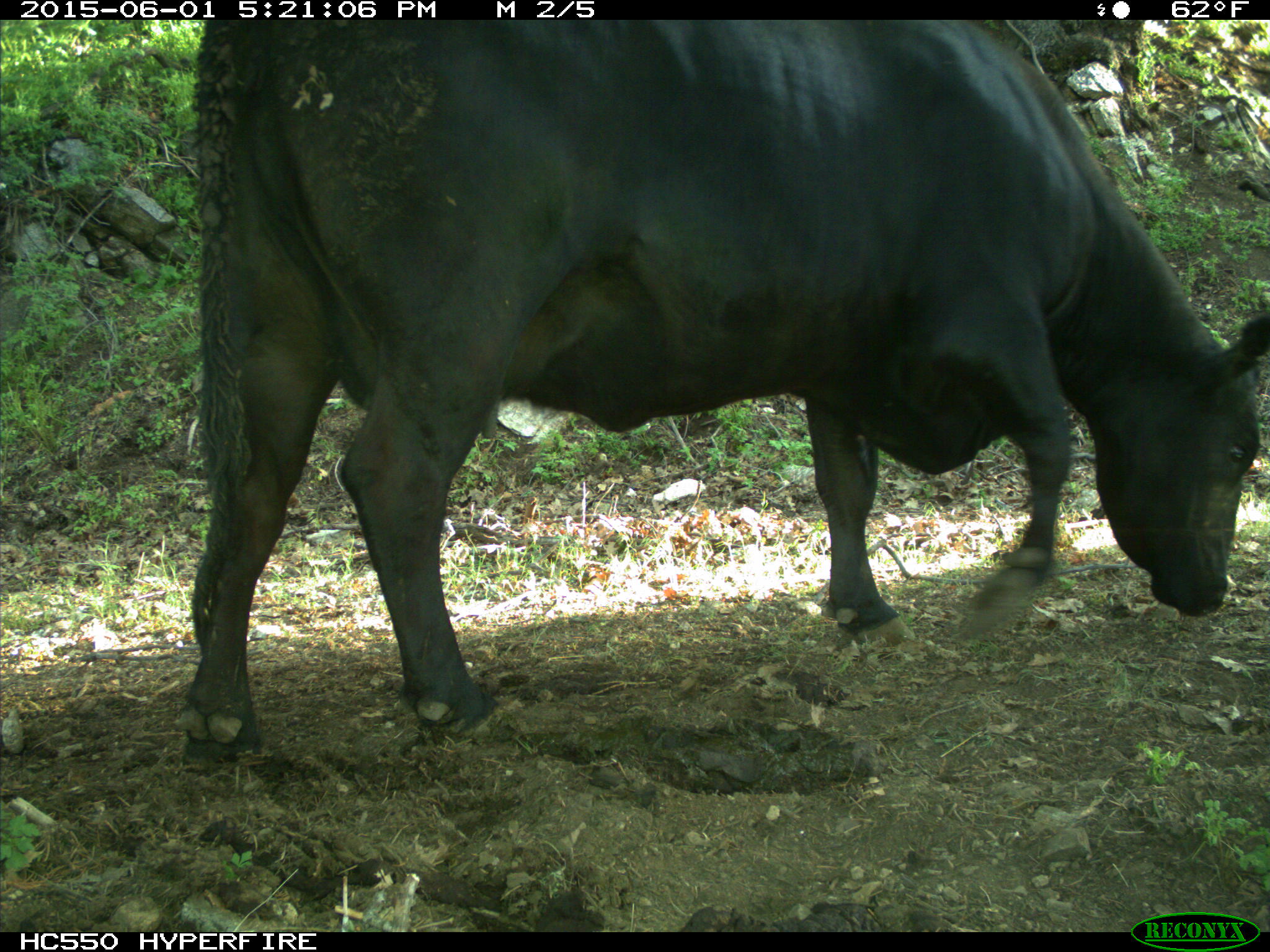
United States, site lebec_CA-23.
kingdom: Animalia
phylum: Chordata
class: Mammalia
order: Artiodactyla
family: Bovidae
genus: Bos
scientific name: Bos taurus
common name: domestic cow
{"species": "Bos taurus (domestic cow)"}